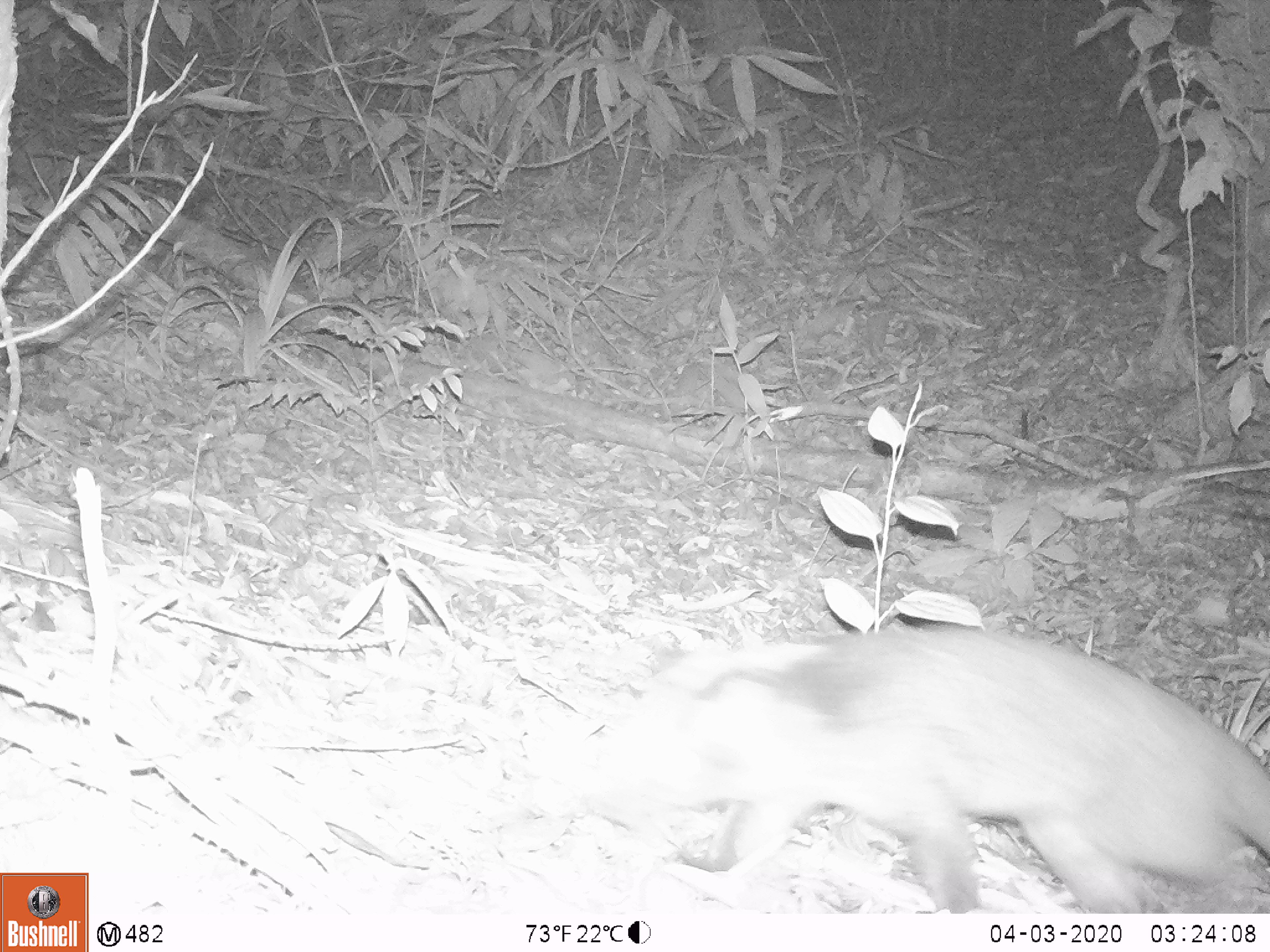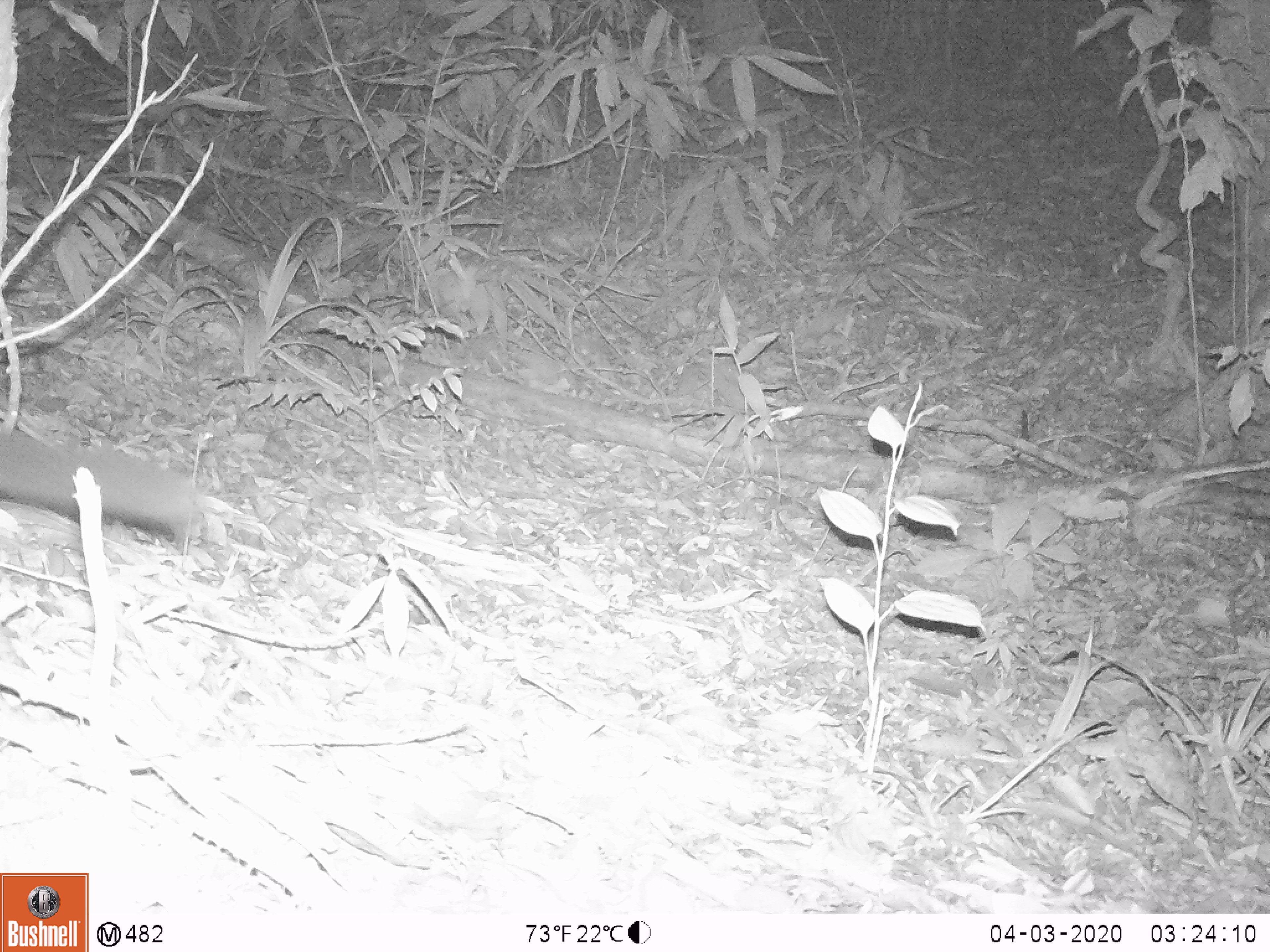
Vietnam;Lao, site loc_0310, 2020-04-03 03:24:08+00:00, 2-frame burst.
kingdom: Animalia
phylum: Chordata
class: Mammalia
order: Carnivora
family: Viverridae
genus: Paguma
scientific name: Paguma larvata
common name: masked palm civet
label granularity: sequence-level